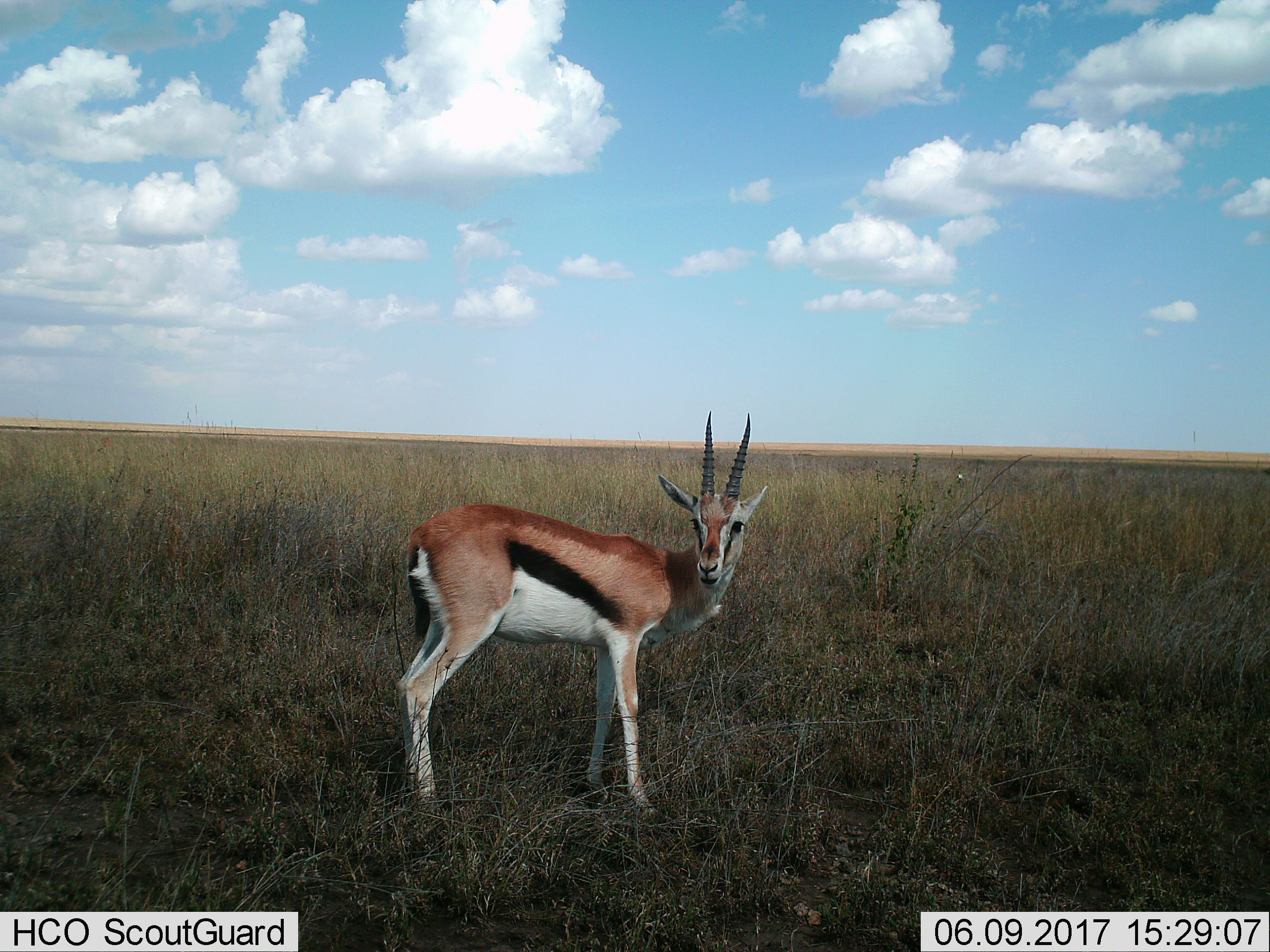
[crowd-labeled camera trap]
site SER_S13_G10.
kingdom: Animalia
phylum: Chordata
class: Mammalia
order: Artiodactyla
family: Bovidae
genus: Eudorcas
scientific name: Eudorcas thomsonii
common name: thomson's gazelle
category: gazellethomsons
Gazellethomsons (thomson's gazelle) (Eudorcas thomsonii), count 1. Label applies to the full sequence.